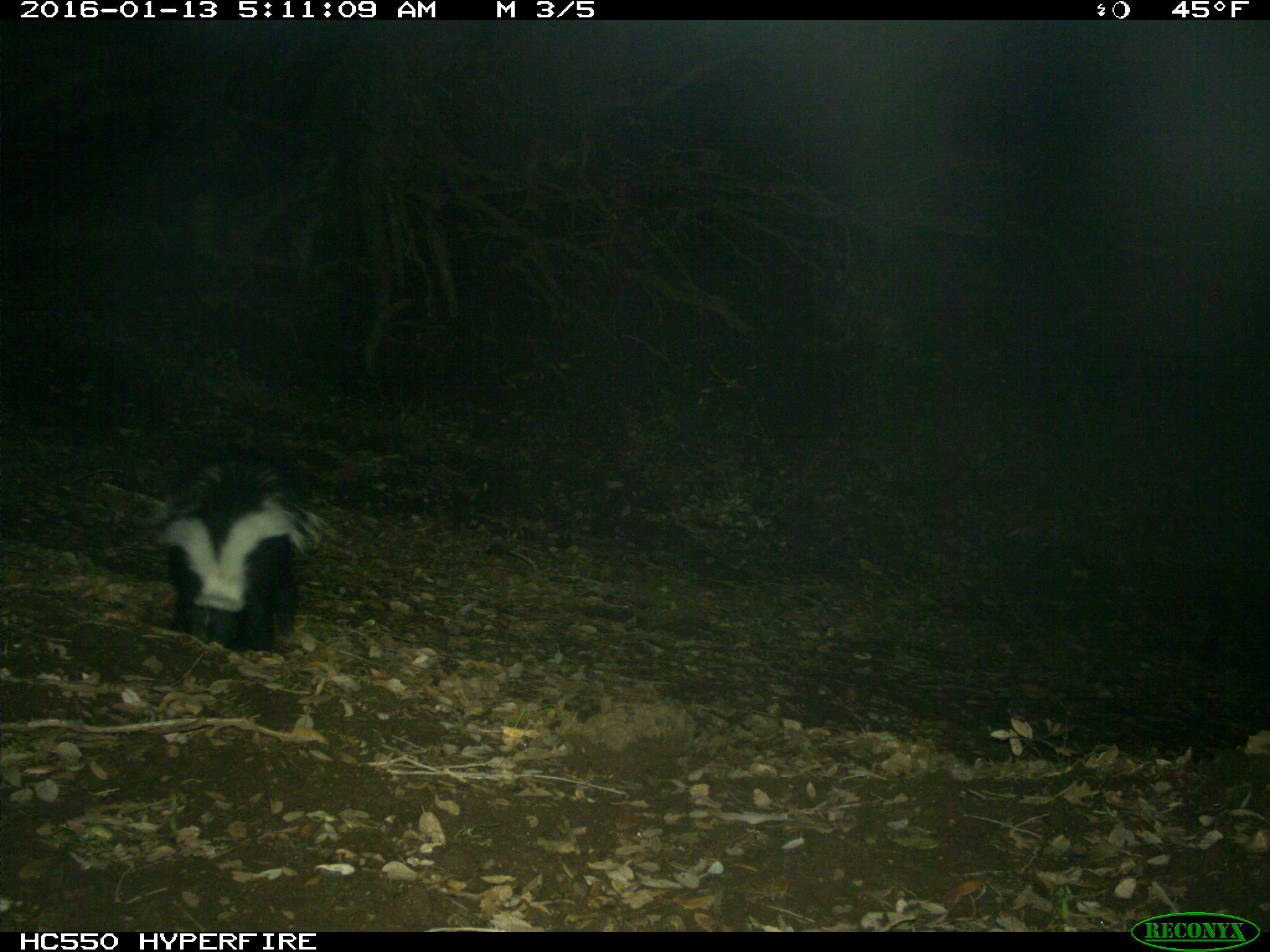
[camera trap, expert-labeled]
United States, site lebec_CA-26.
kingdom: Animalia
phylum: Chordata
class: Mammalia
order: Carnivora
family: Mephitidae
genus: Mephitis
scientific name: Mephitis mephitis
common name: striped skunk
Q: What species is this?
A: Mephitis mephitis (striped skunk).